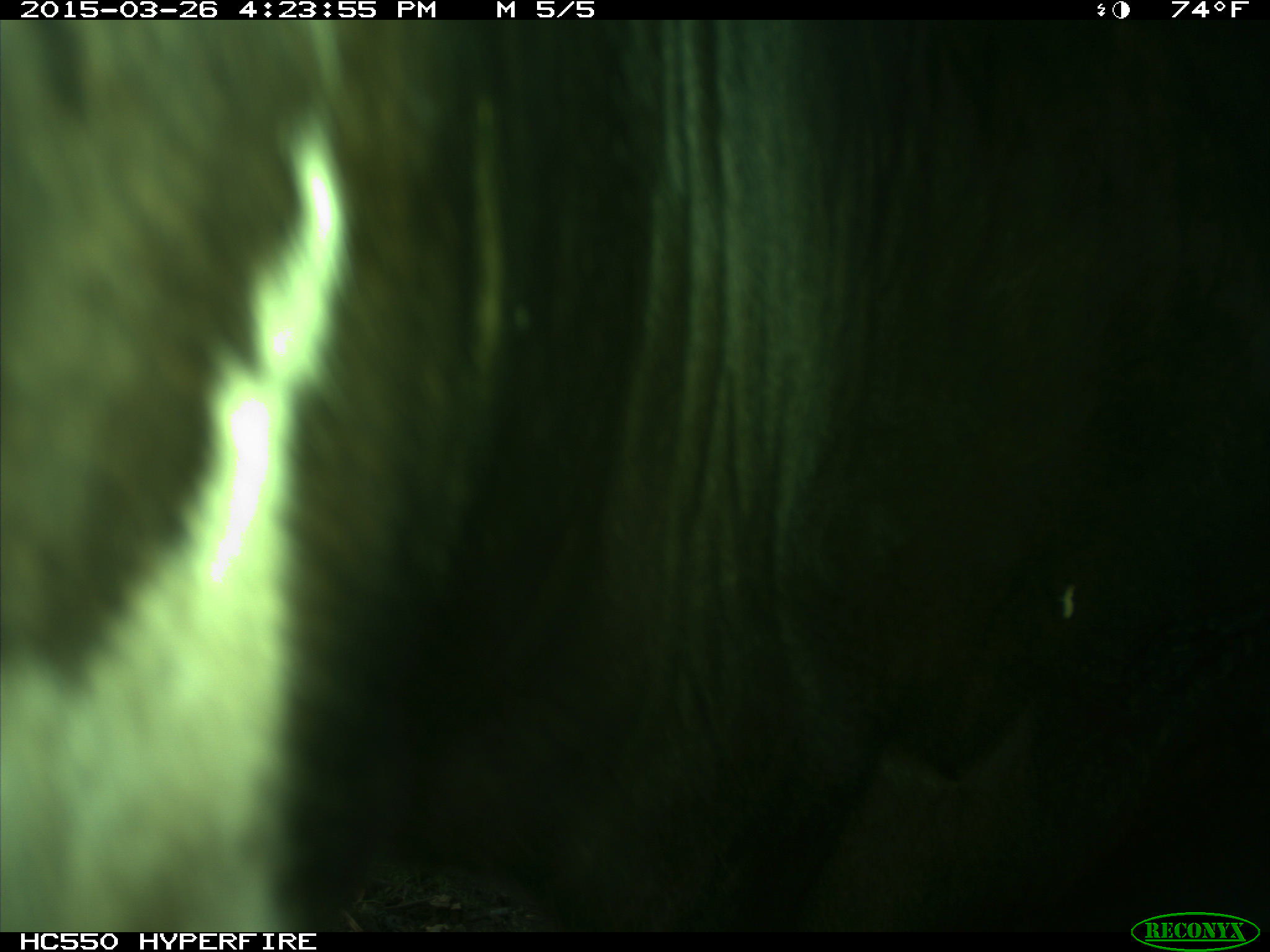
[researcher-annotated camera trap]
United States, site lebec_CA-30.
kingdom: Animalia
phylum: Chordata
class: Mammalia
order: Artiodactyla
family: Bovidae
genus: Bos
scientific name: Bos taurus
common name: domestic cow